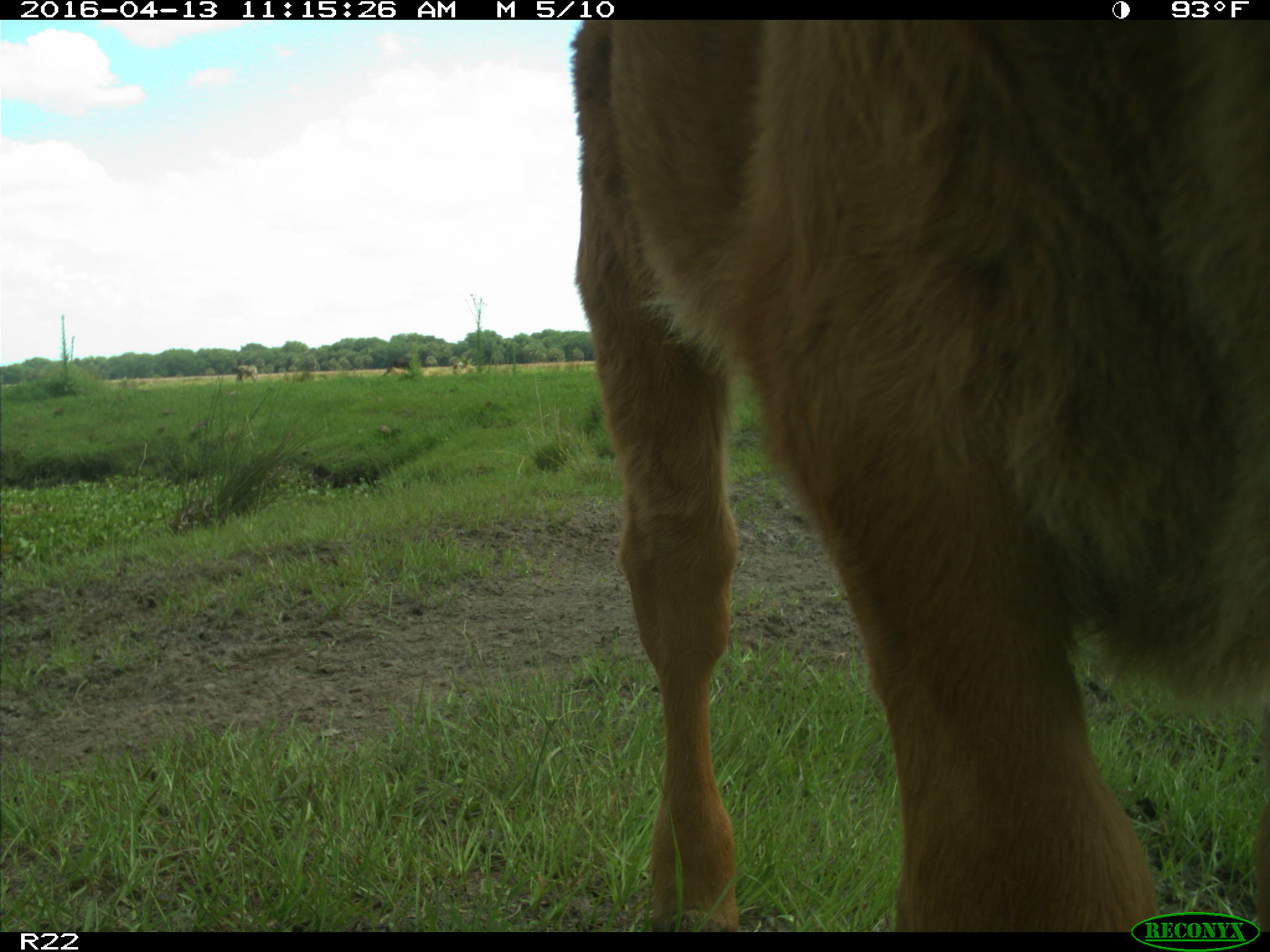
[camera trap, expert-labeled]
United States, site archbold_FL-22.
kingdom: Animalia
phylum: Chordata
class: Mammalia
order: Artiodactyla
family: Bovidae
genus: Bos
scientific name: Bos taurus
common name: domestic cow